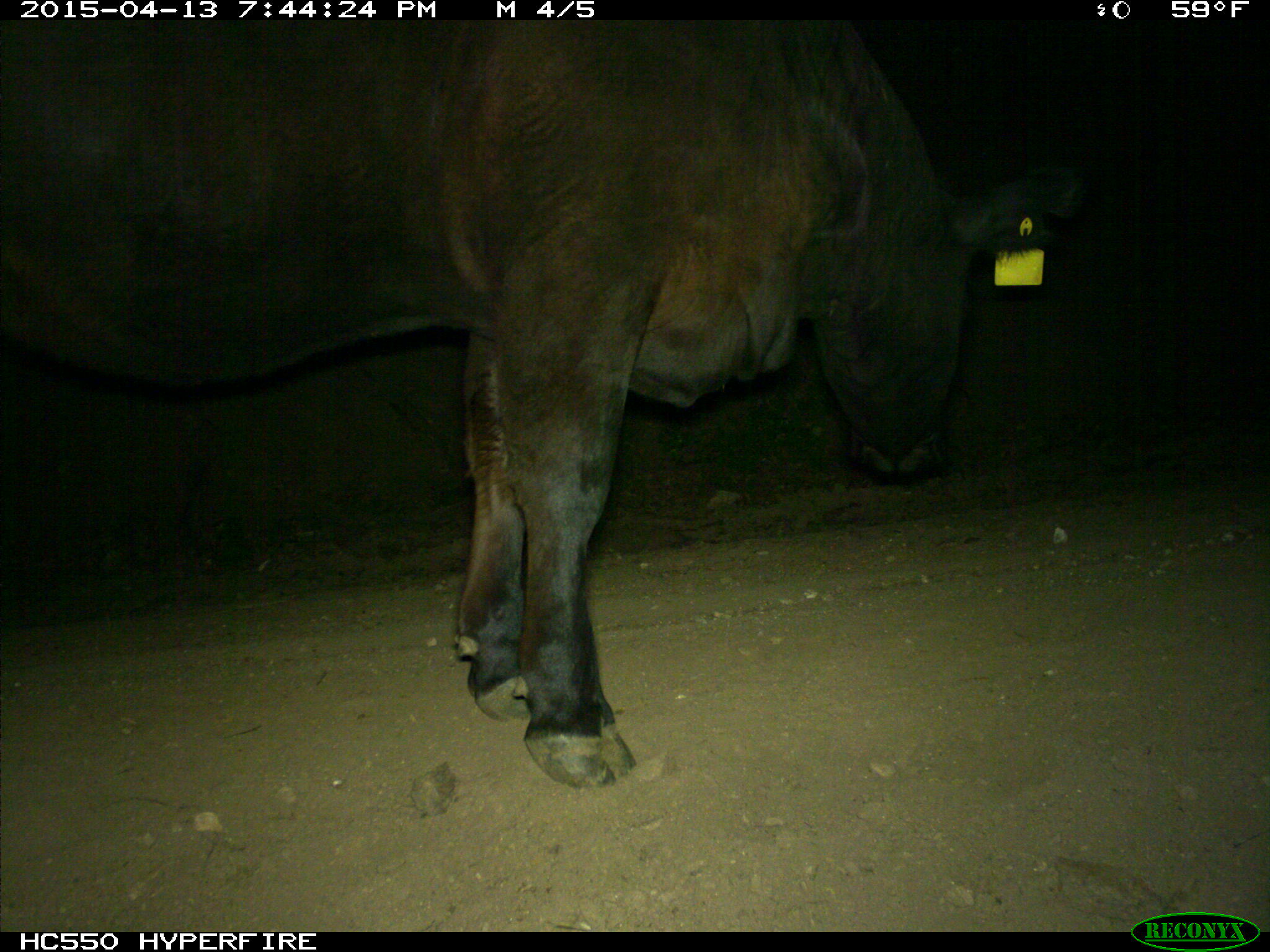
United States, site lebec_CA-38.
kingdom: Animalia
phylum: Chordata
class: Mammalia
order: Artiodactyla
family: Bovidae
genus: Bos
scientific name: Bos taurus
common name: domestic cow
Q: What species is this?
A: Bos taurus (domestic cow).